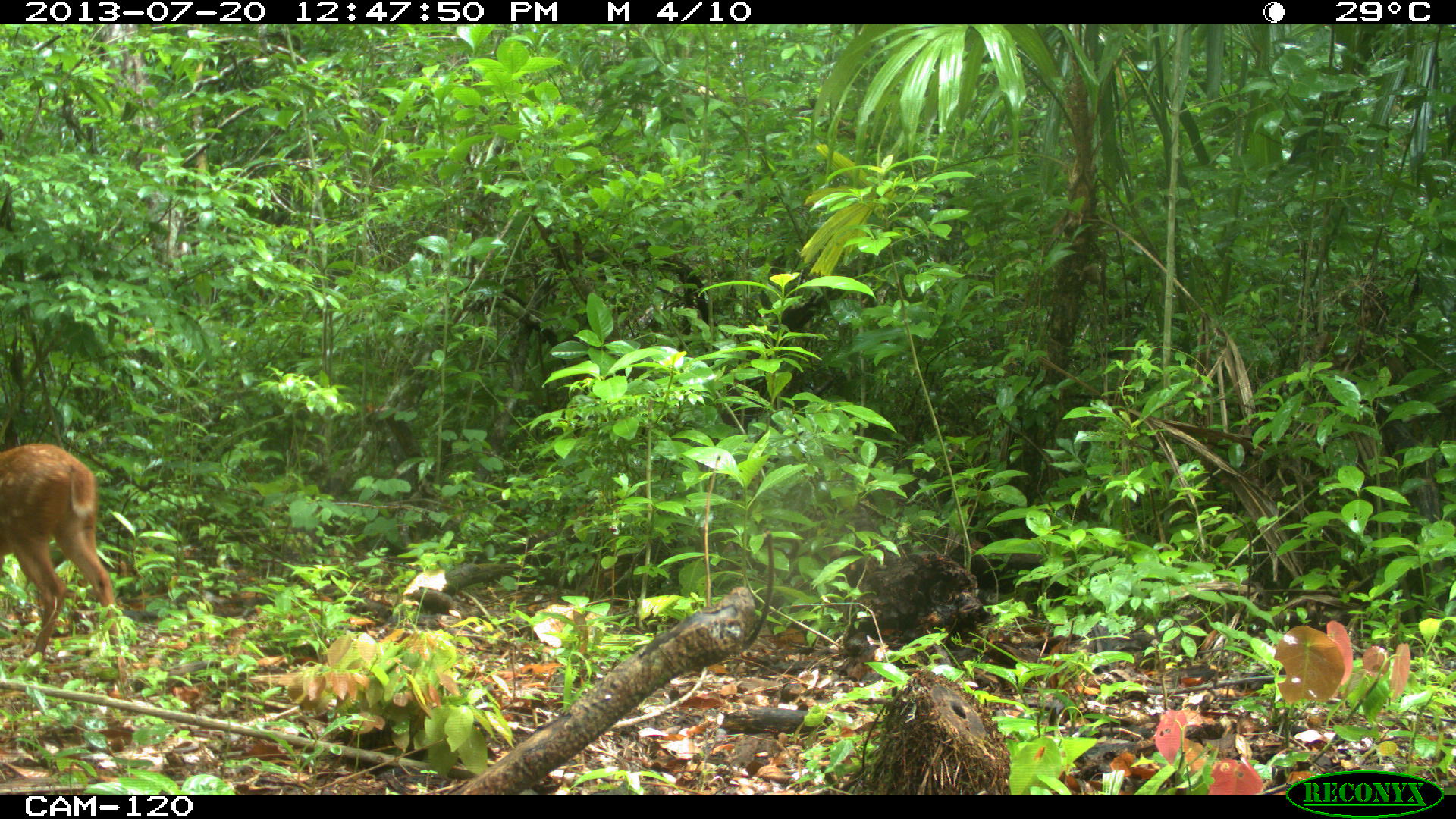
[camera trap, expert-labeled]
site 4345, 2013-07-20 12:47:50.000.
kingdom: Animalia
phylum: Chordata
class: Mammalia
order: Artiodactyla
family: Cervidae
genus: Mazama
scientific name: Mazama temama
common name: central american red brocket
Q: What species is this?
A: Mazama temama (central american red brocket).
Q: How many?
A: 2.